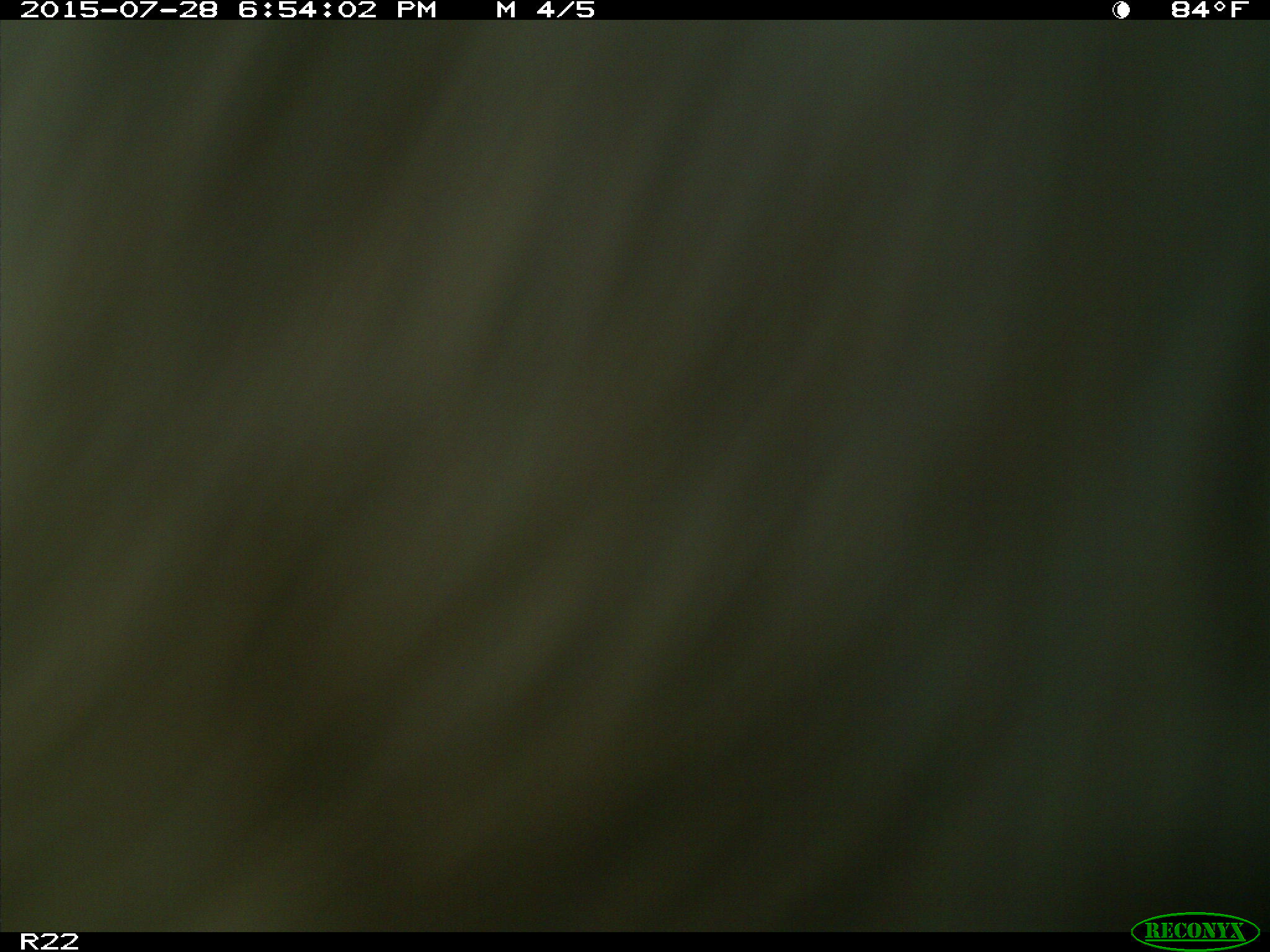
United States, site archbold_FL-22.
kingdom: Animalia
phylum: Chordata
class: Mammalia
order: Artiodactyla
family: Bovidae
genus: Bos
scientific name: Bos taurus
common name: domestic cow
Bos taurus (domestic cow).